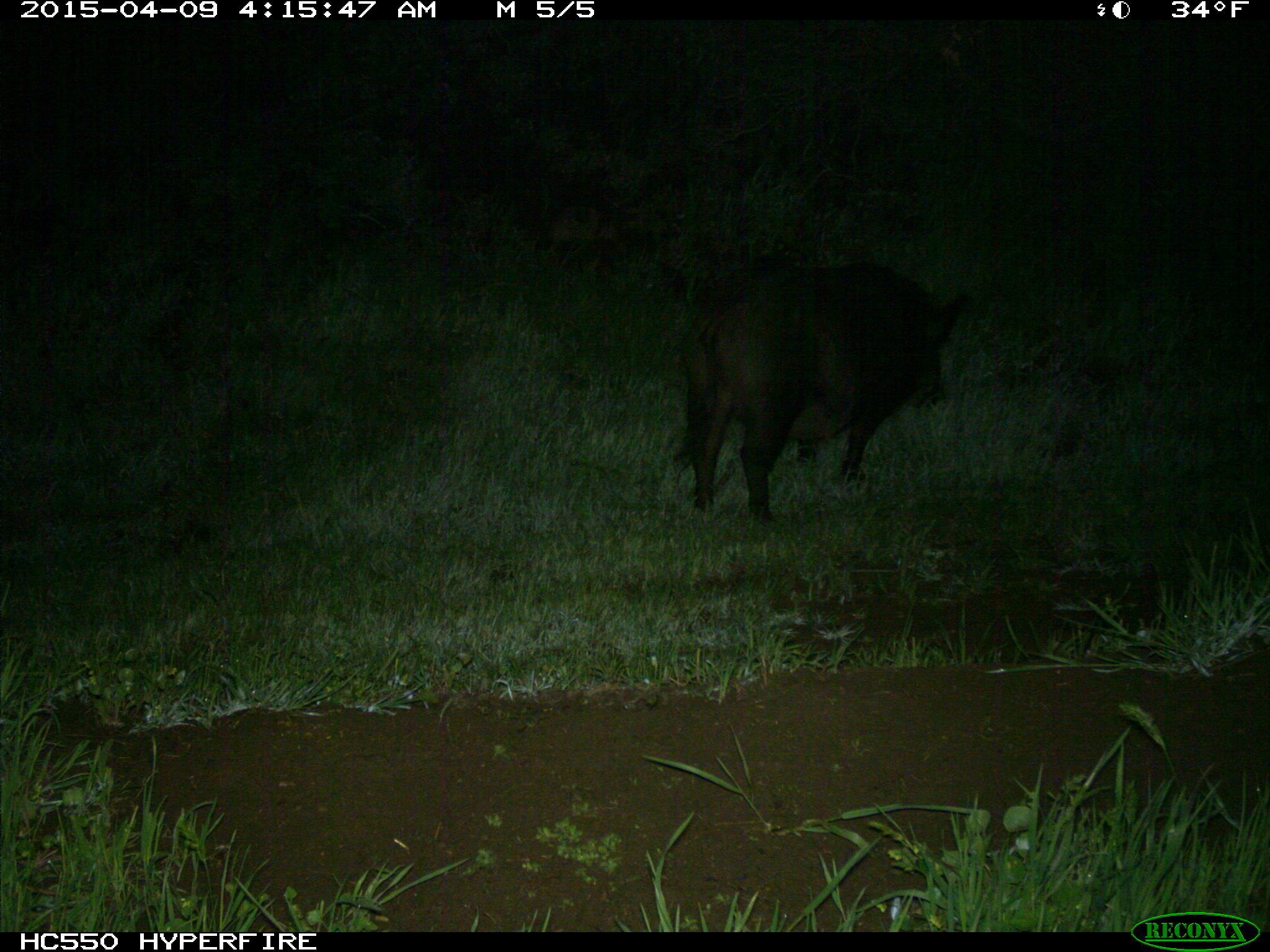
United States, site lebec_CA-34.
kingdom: Animalia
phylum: Chordata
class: Mammalia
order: Artiodactyla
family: Suidae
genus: Sus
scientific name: Sus scrofa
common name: wild boar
Sus scrofa (wild boar).